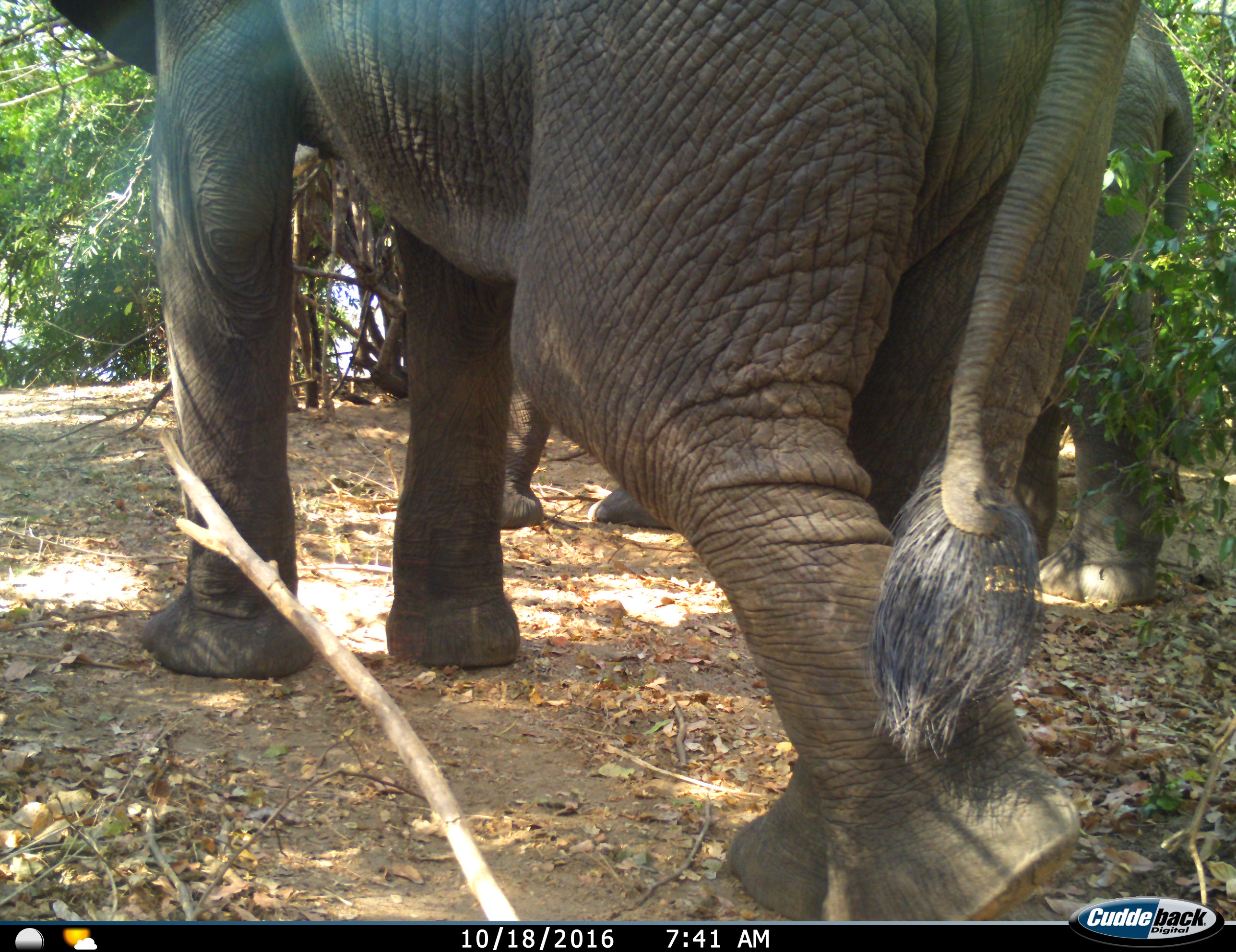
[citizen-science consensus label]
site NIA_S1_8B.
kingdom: Animalia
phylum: Chordata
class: Mammalia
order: Proboscidea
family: Elephantidae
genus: Loxodonta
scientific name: Loxodonta africana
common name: african bush elephant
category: elephant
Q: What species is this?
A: Elephant (african bush elephant) (Loxodonta africana).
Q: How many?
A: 2.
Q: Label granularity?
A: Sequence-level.